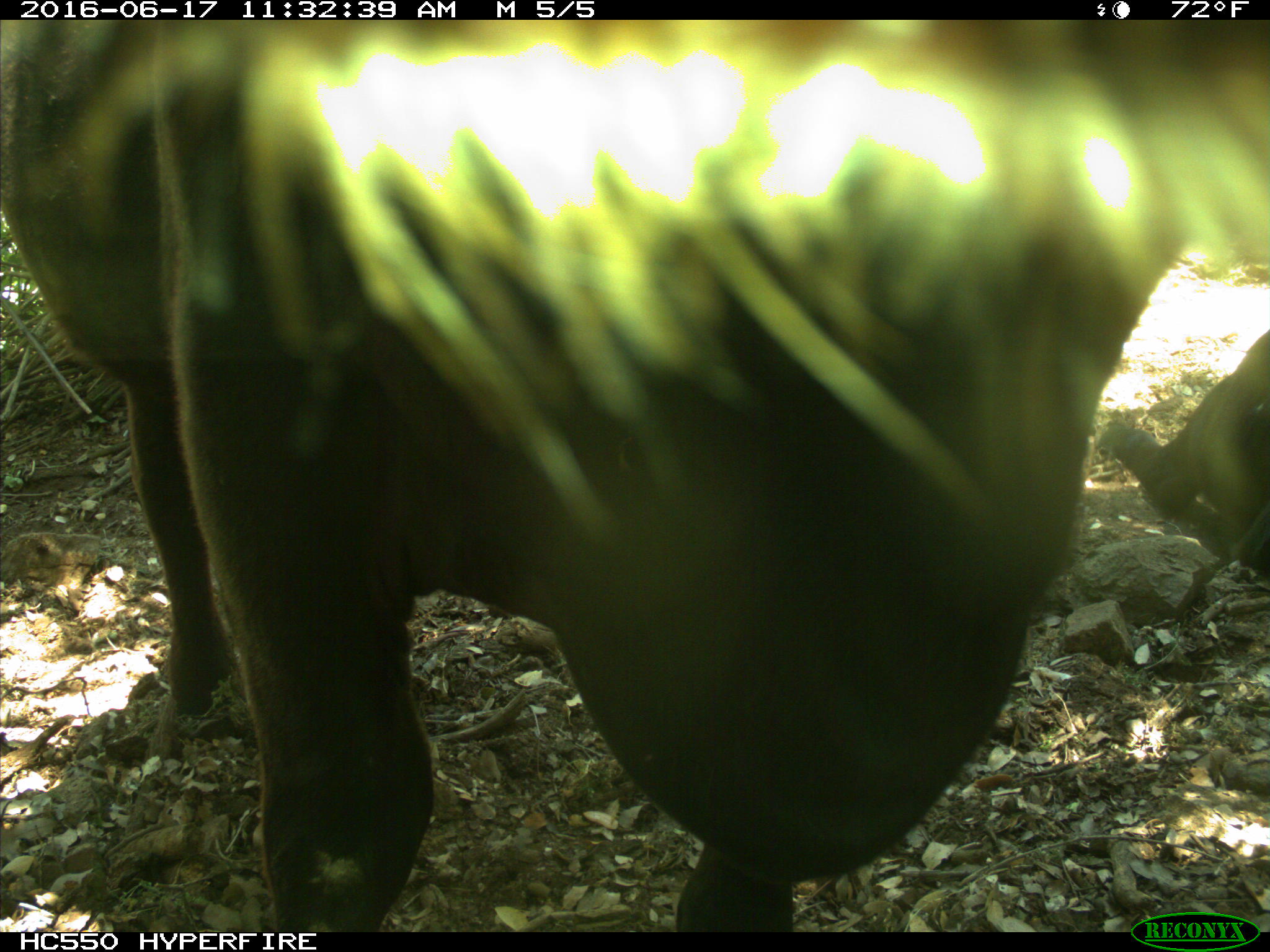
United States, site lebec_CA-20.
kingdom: Animalia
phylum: Chordata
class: Mammalia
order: Artiodactyla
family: Bovidae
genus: Bos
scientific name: Bos taurus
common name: domestic cow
Bos taurus (domestic cow).